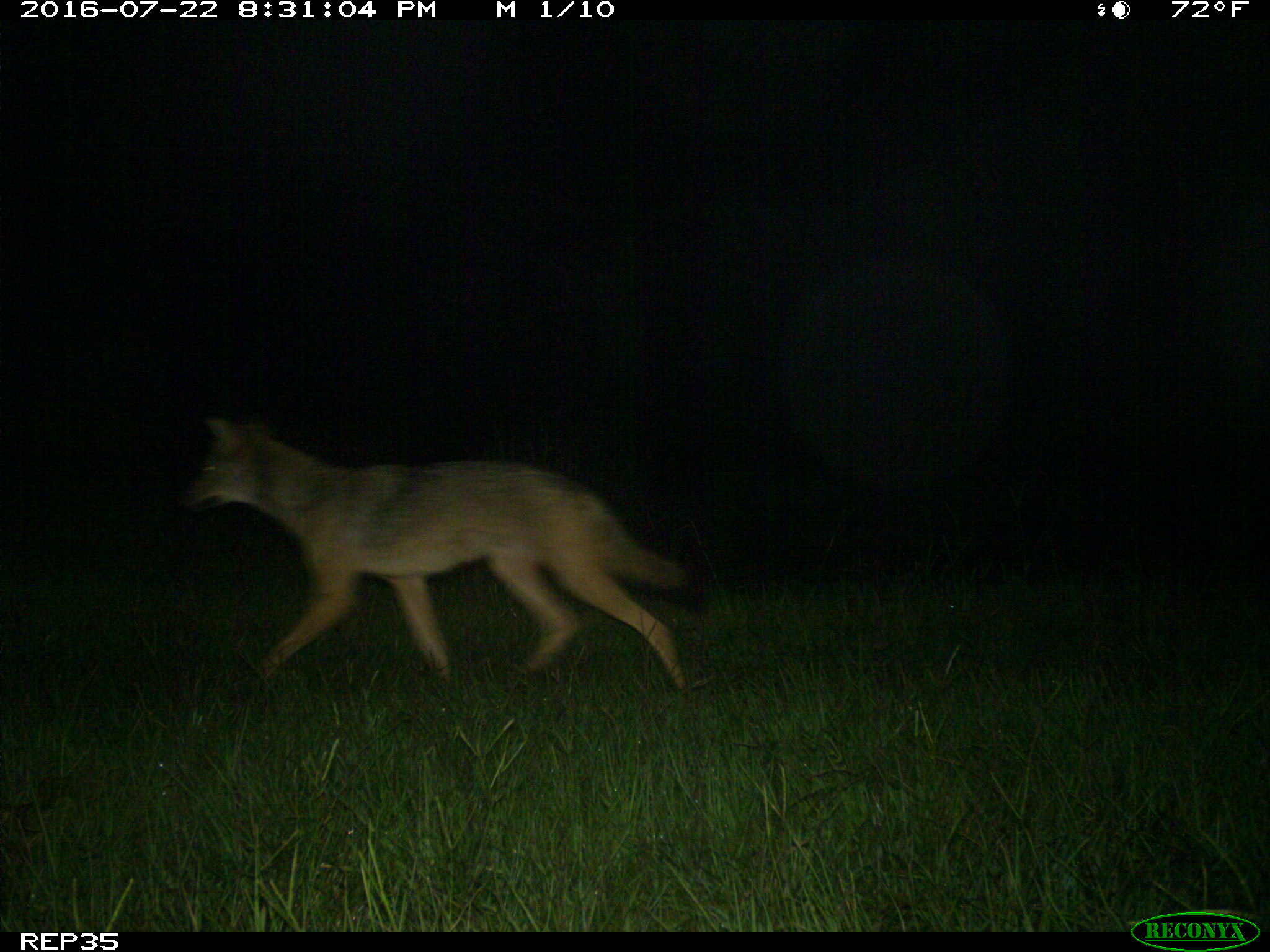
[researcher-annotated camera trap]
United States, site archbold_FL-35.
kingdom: Animalia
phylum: Chordata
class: Mammalia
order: Carnivora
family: Canidae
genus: Canis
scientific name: Canis latrans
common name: coyote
Canis latrans (coyote).